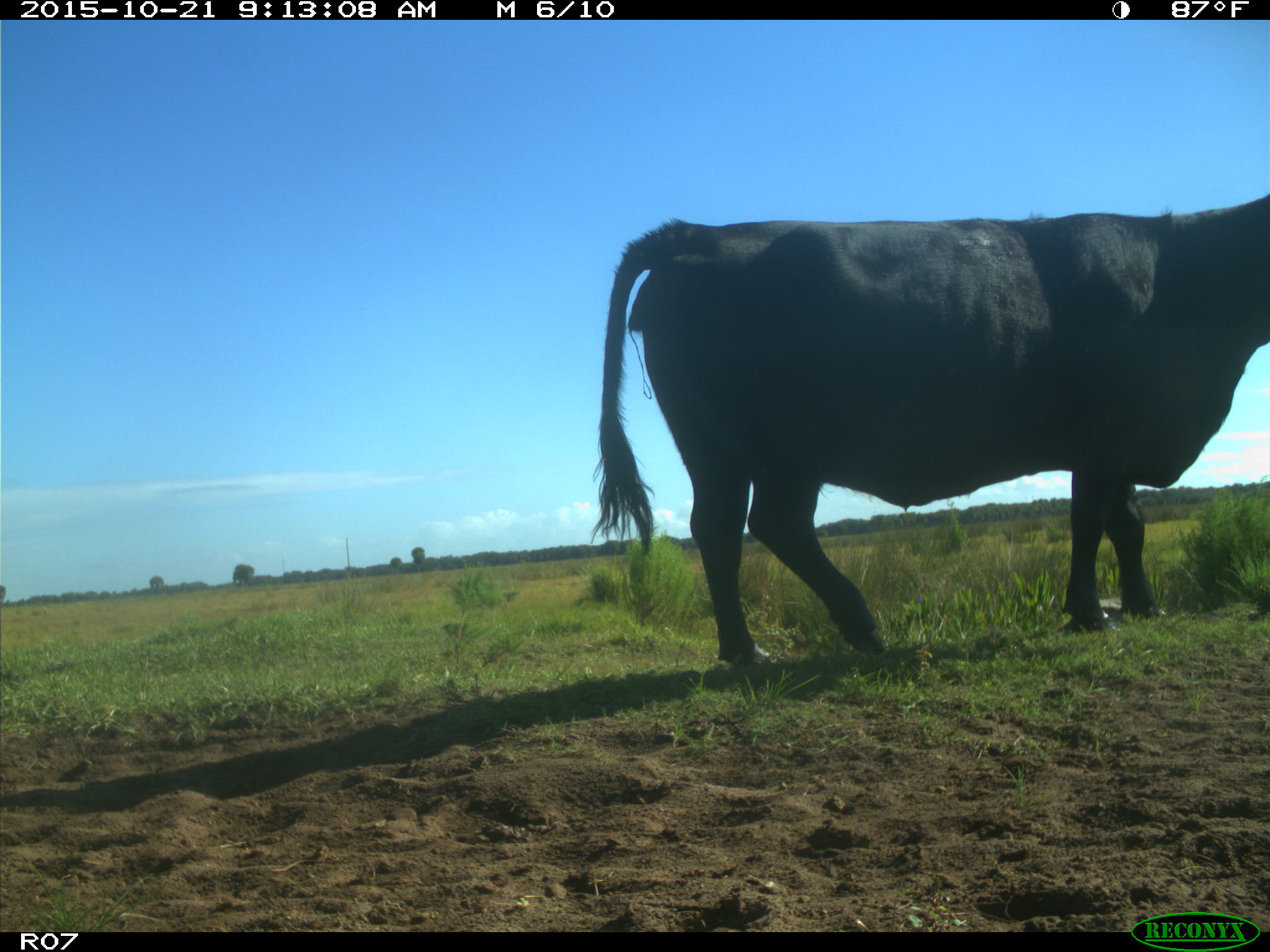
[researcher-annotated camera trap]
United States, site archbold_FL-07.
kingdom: Animalia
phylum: Chordata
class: Mammalia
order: Artiodactyla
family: Bovidae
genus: Bos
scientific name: Bos taurus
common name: domestic cow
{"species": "Bos taurus (domestic cow)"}